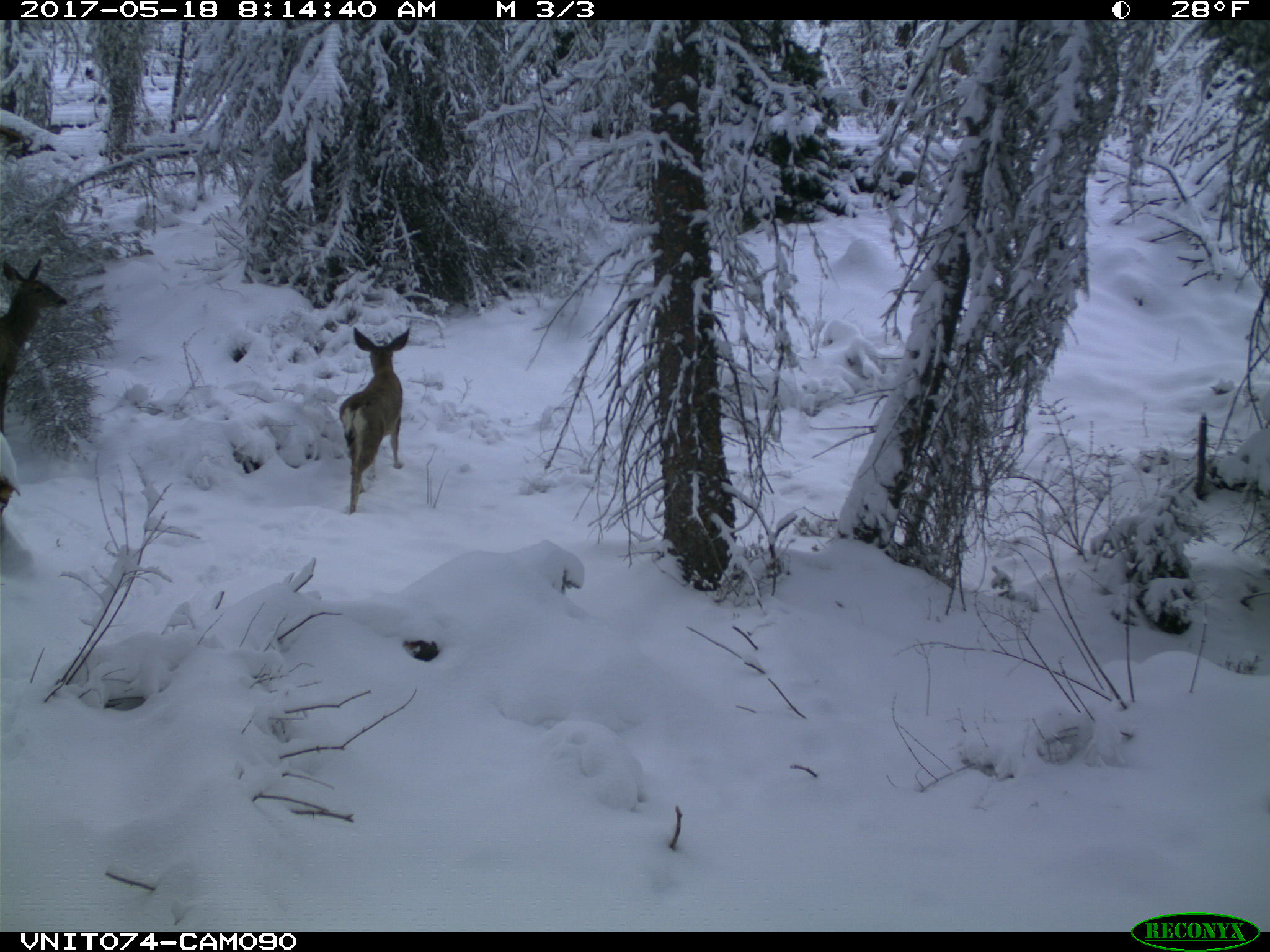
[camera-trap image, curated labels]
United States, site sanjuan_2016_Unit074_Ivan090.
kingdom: Animalia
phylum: Chordata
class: Mammalia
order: Artiodactyla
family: Cervidae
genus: Odocoileus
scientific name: Odocoileus hemionus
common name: mule deer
Odocoileus hemionus (mule deer).